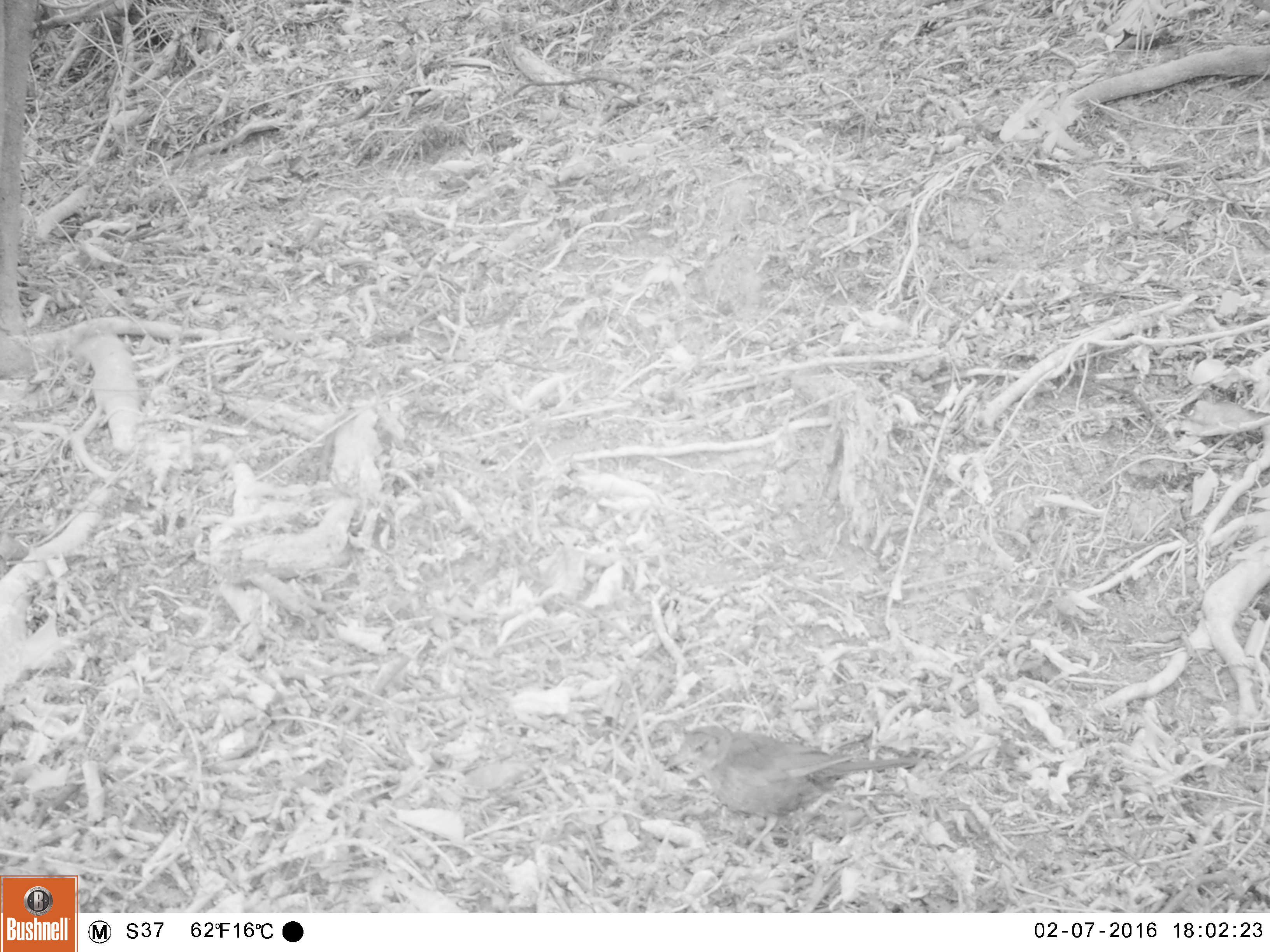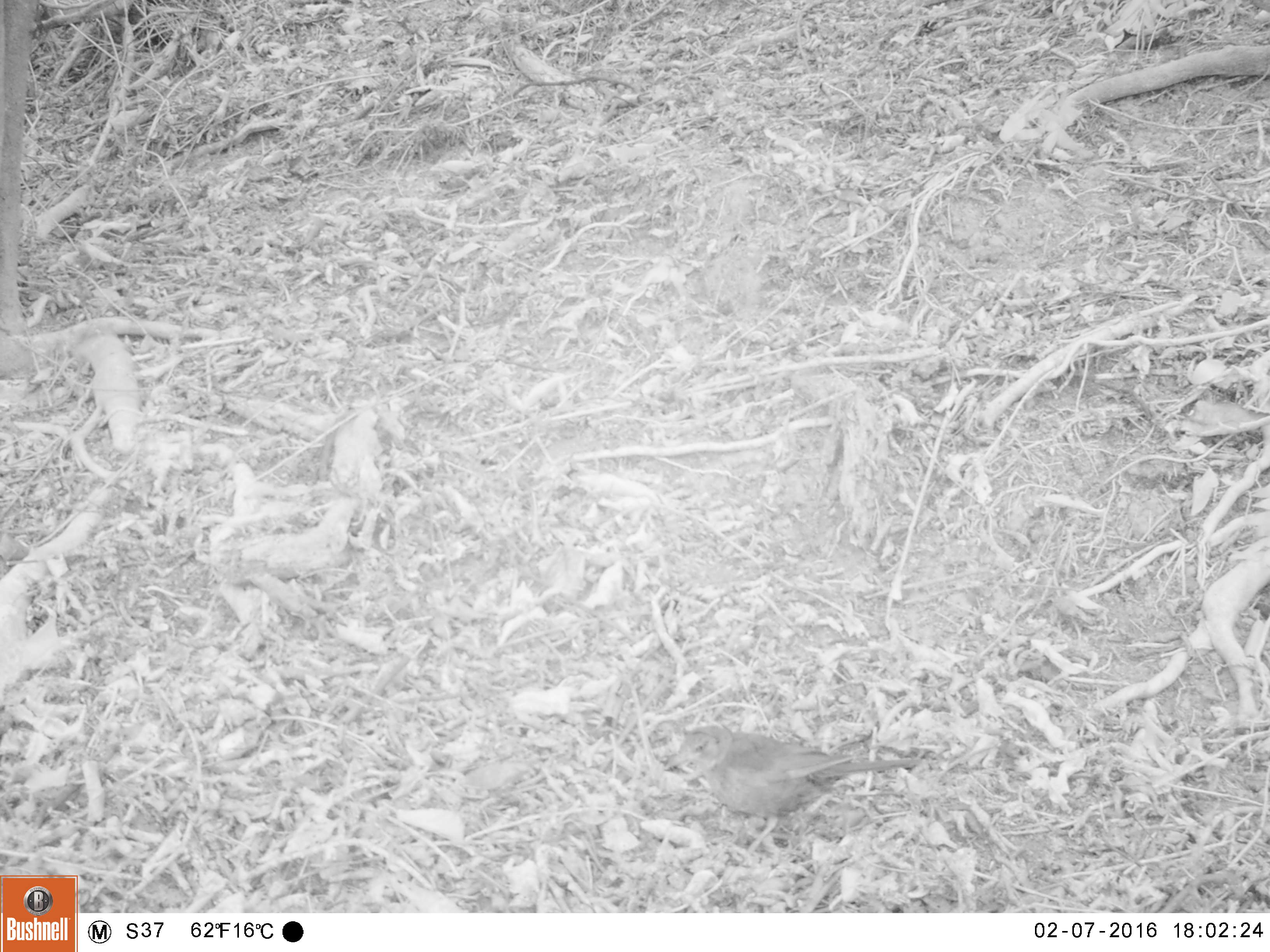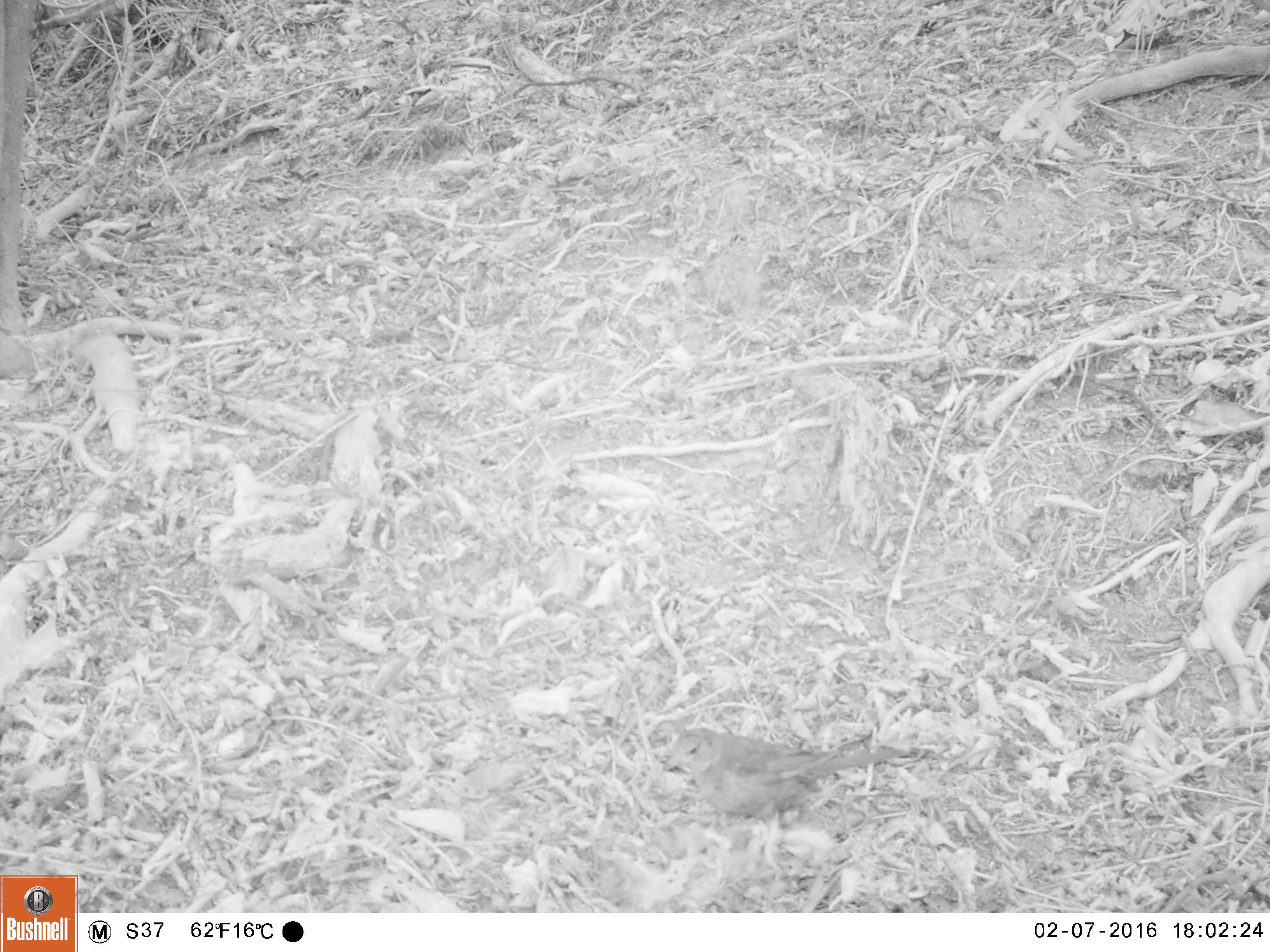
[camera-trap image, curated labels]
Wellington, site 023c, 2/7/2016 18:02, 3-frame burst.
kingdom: Animalia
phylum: Chordata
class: Aves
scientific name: Aves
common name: bird